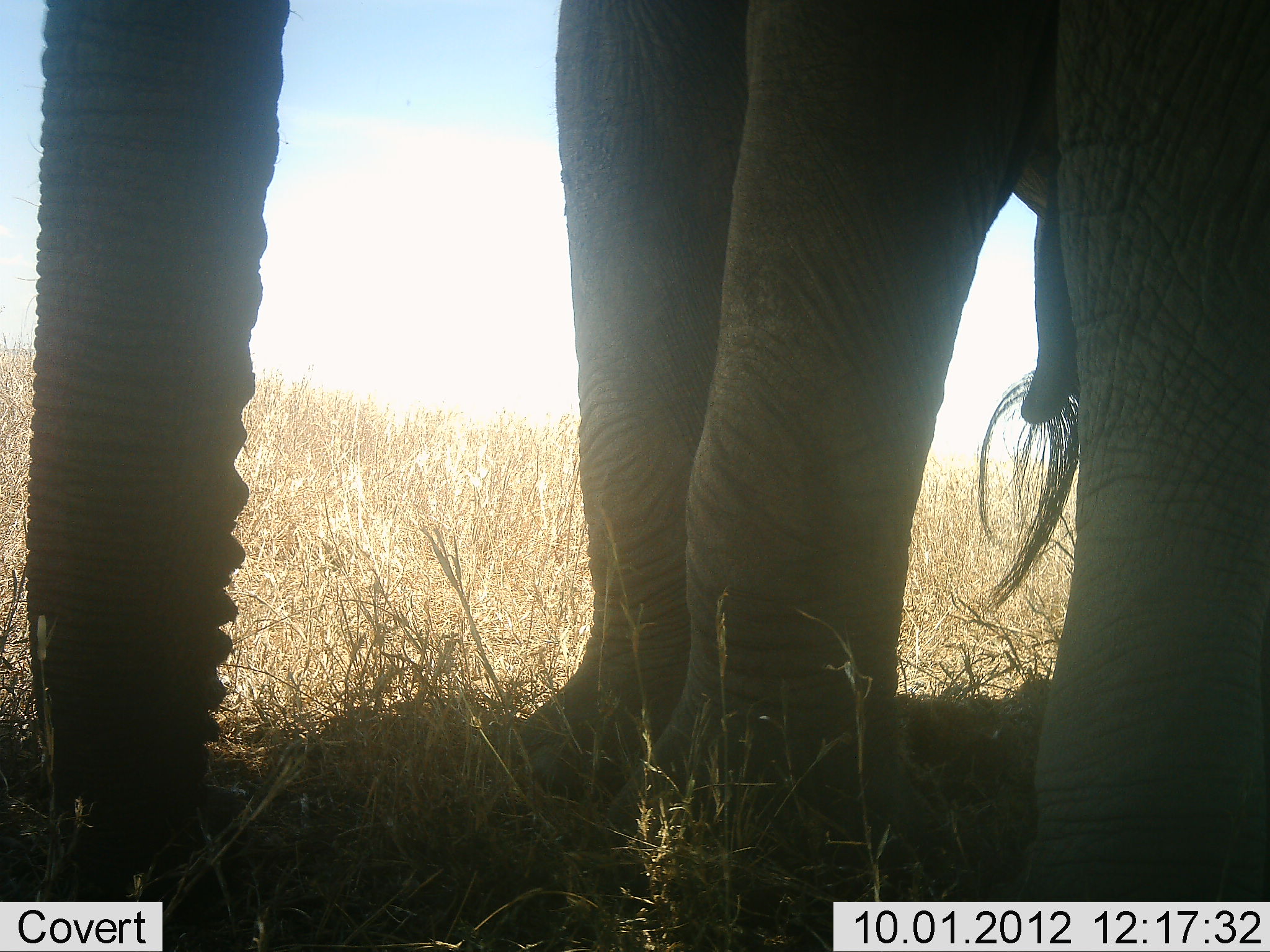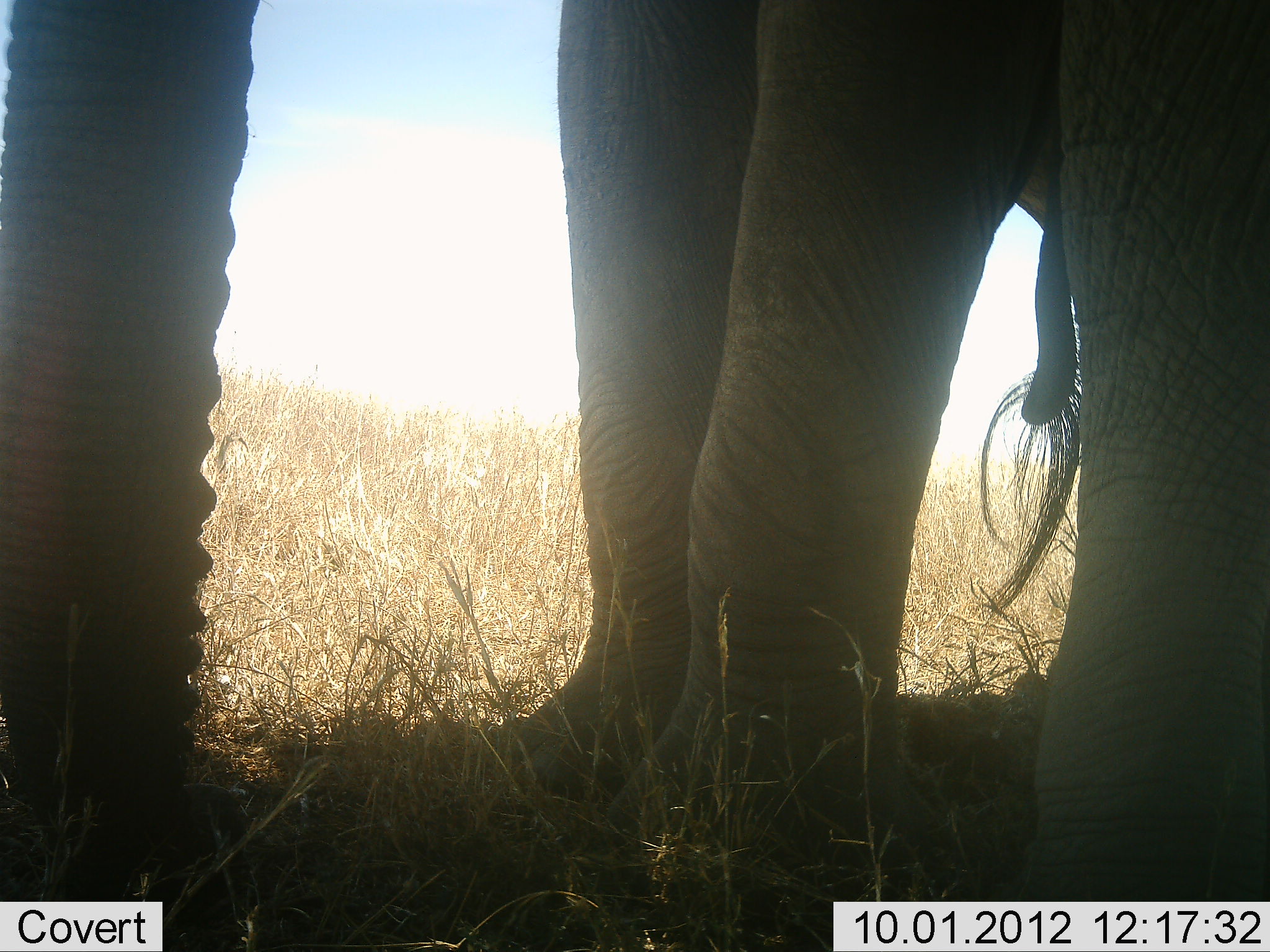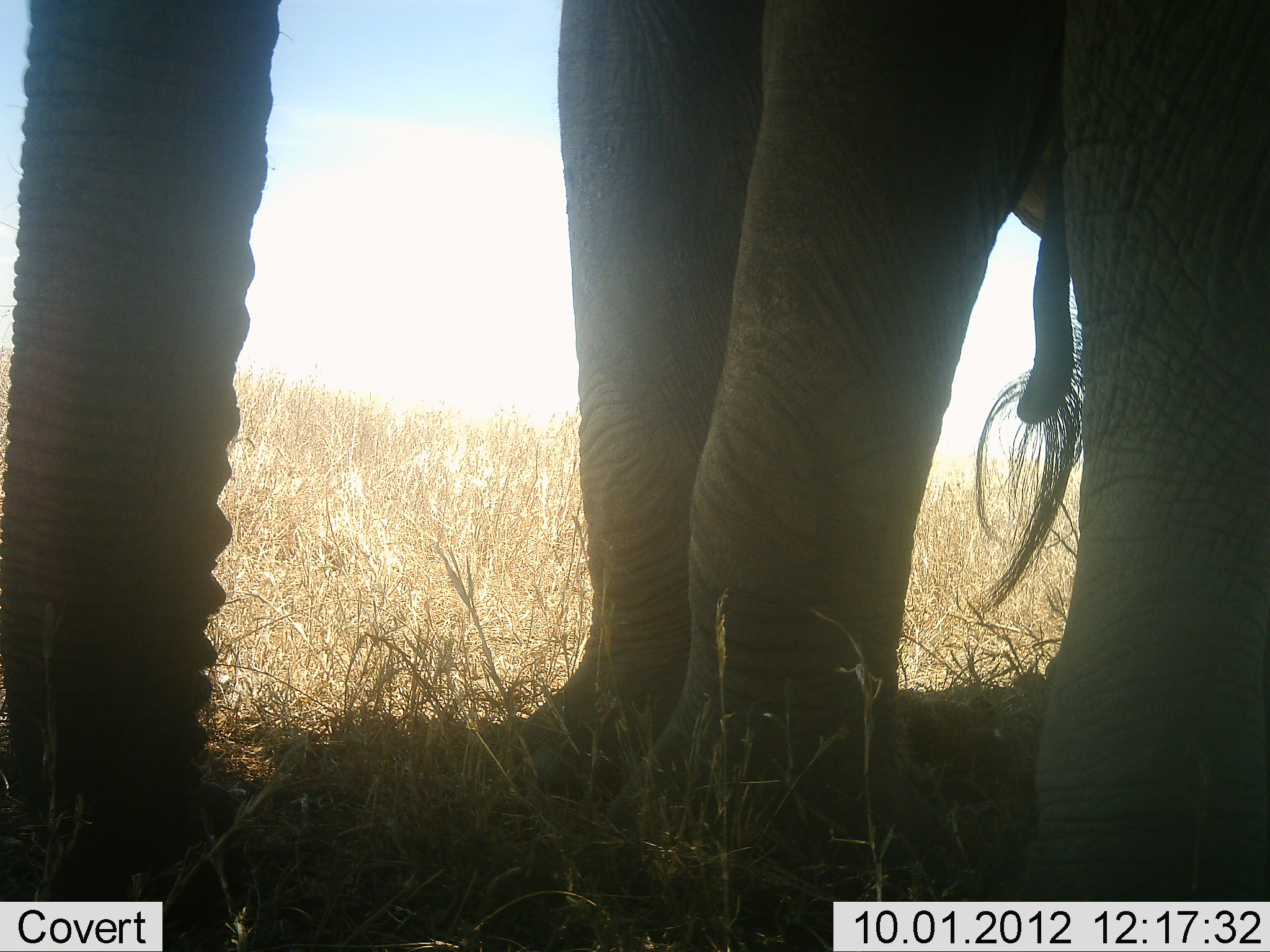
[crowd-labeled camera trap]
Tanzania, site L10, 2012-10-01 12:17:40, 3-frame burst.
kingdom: Animalia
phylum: Chordata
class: Mammalia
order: Proboscidea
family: Elephantidae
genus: Loxodonta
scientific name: Loxodonta africana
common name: african bush elephant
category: elephant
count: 1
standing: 100%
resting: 10%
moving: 0%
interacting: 0%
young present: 0%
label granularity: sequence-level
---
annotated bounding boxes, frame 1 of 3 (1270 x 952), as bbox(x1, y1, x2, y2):
animal: bbox(20, 1, 1270, 941)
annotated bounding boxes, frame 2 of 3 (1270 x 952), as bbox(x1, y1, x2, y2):
animal: bbox(1, 1, 1269, 952)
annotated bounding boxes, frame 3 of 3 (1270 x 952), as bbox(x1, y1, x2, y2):
animal: bbox(1, 1, 1269, 952)